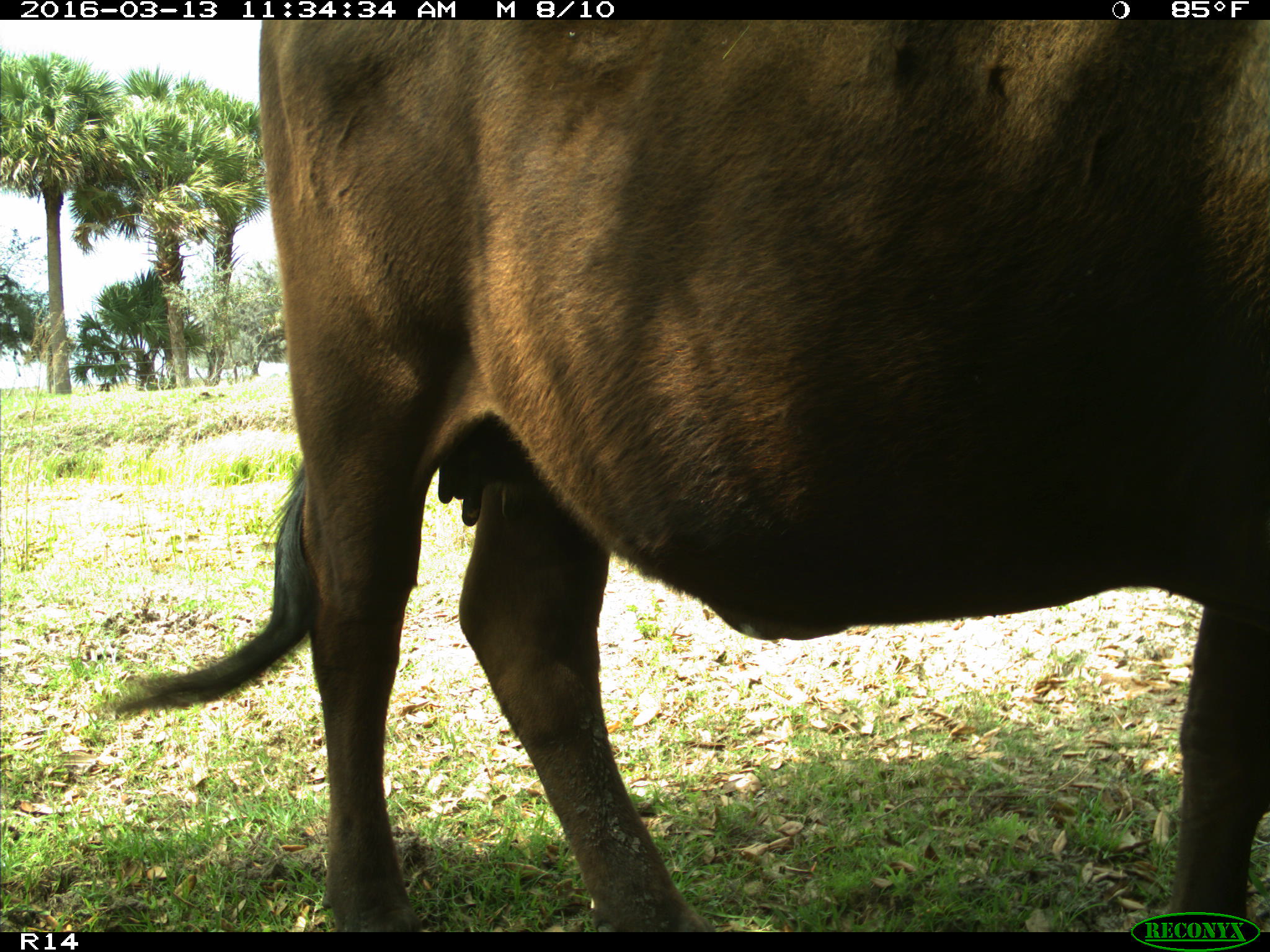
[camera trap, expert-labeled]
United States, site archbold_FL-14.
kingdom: Animalia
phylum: Chordata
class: Mammalia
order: Artiodactyla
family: Bovidae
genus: Bos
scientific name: Bos taurus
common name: domestic cow